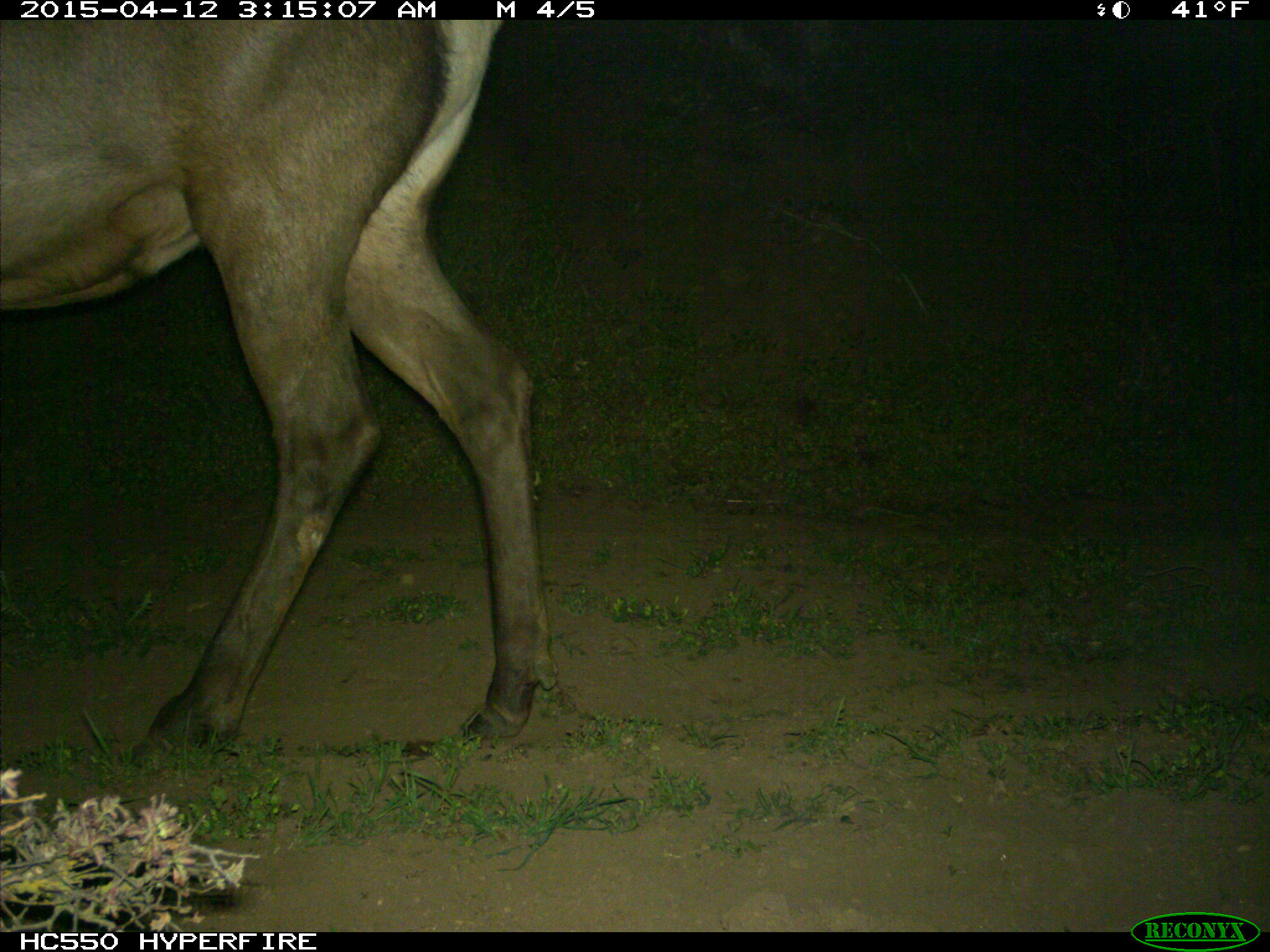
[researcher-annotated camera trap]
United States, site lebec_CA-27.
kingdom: Animalia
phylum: Chordata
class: Mammalia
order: Artiodactyla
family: Cervidae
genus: Cervus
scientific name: Cervus canadensis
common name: elk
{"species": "Cervus canadensis (elk)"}